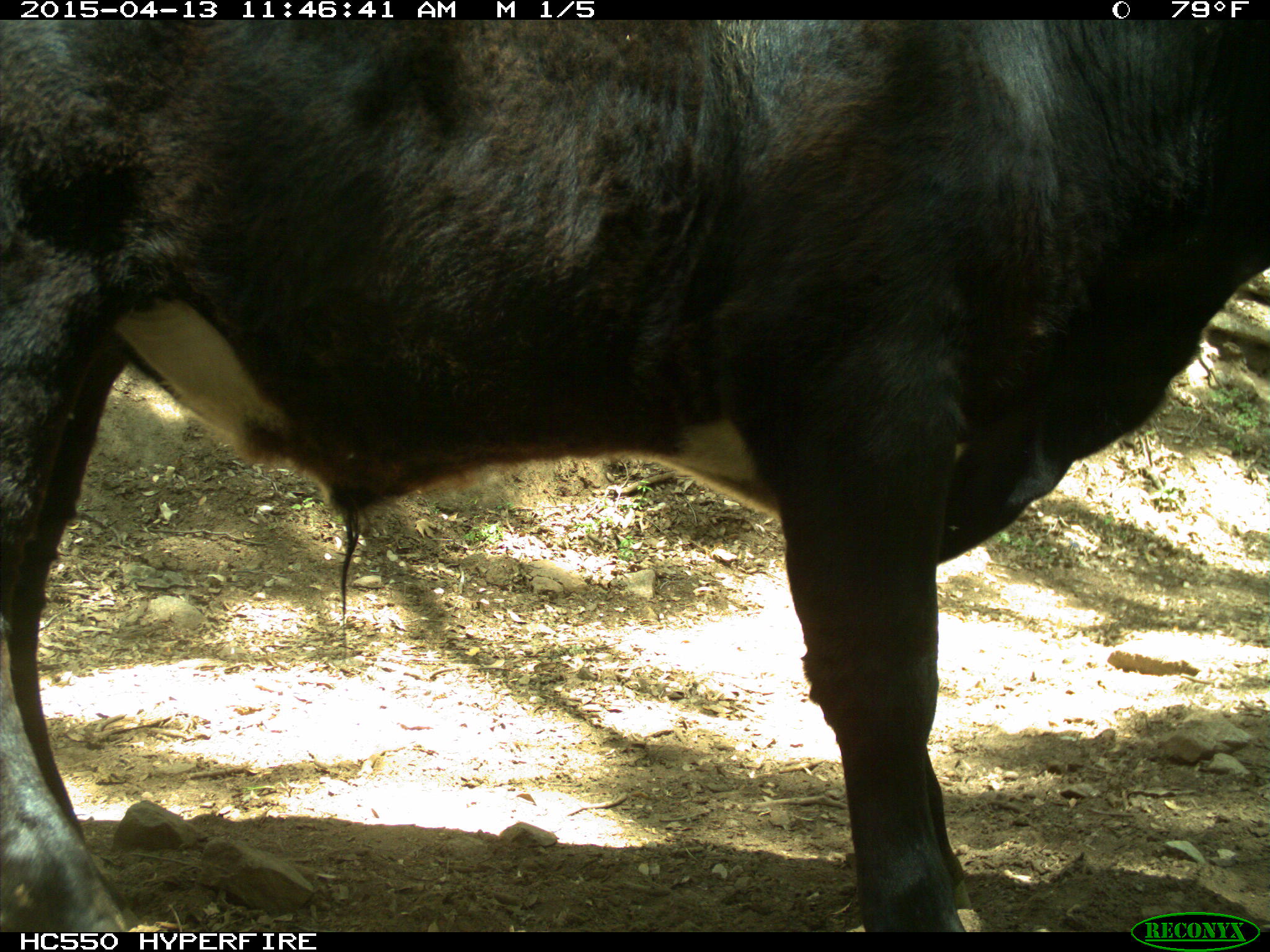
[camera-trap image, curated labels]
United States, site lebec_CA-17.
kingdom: Animalia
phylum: Chordata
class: Mammalia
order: Artiodactyla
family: Bovidae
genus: Bos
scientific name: Bos taurus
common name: domestic cow